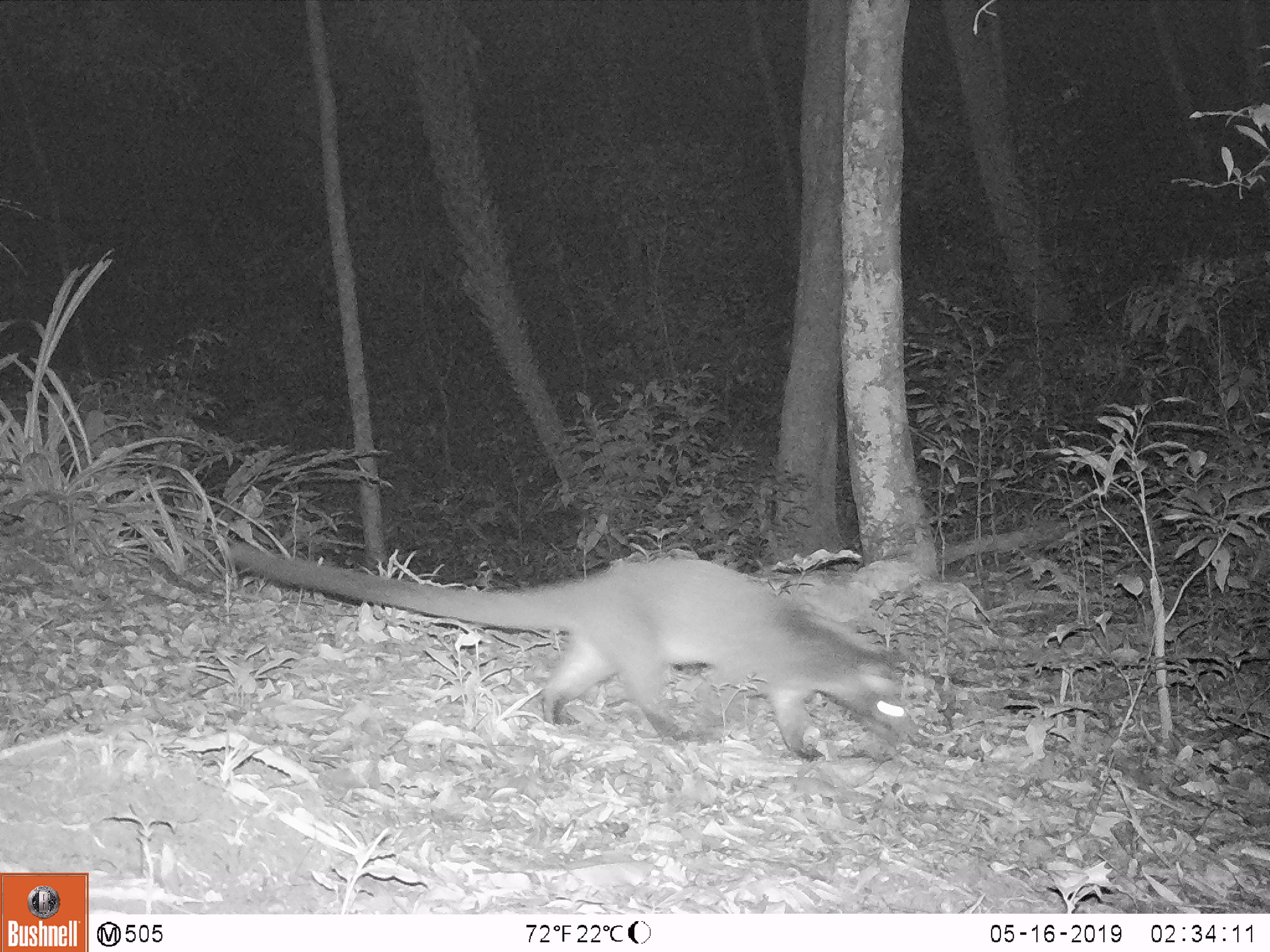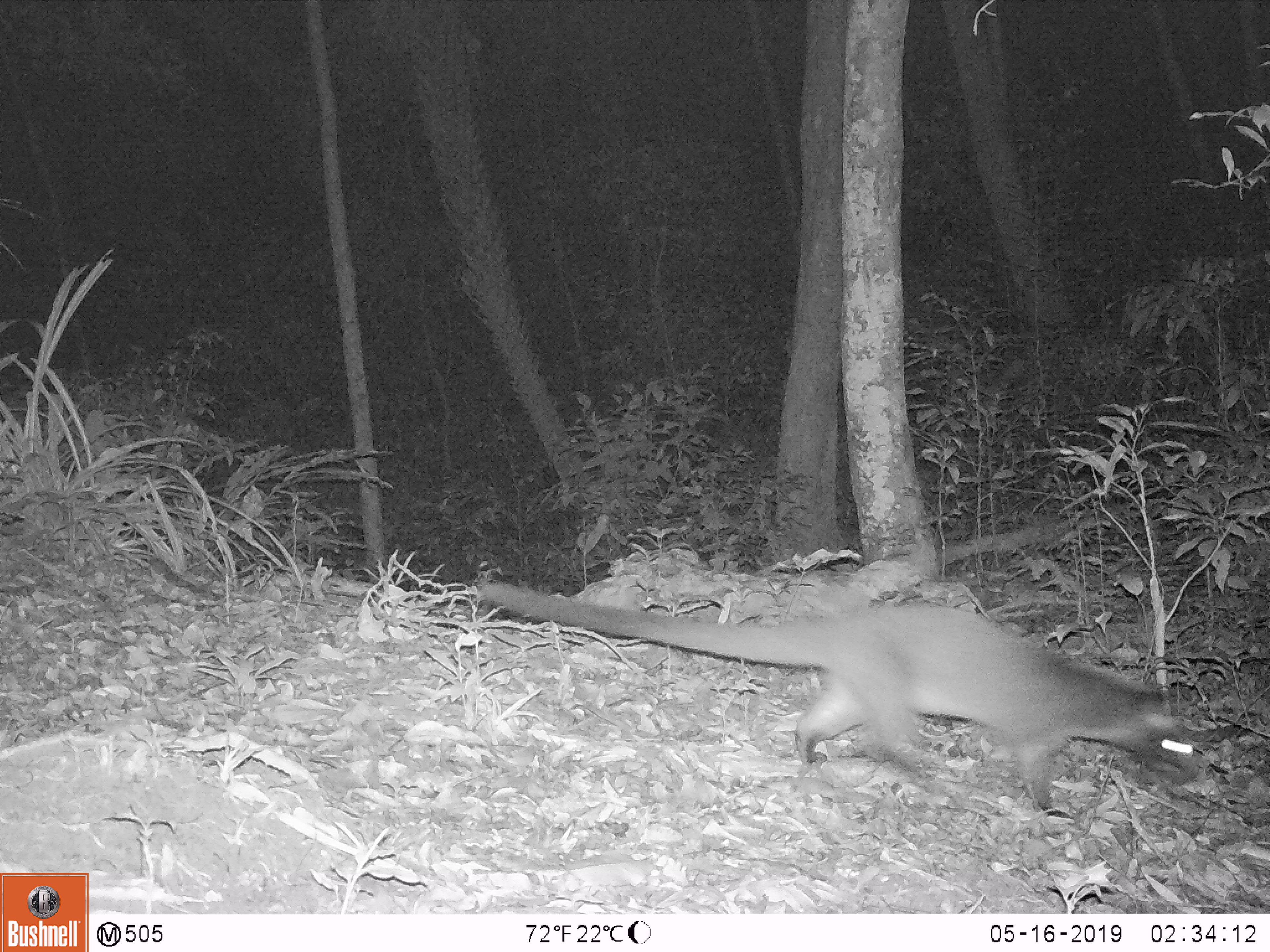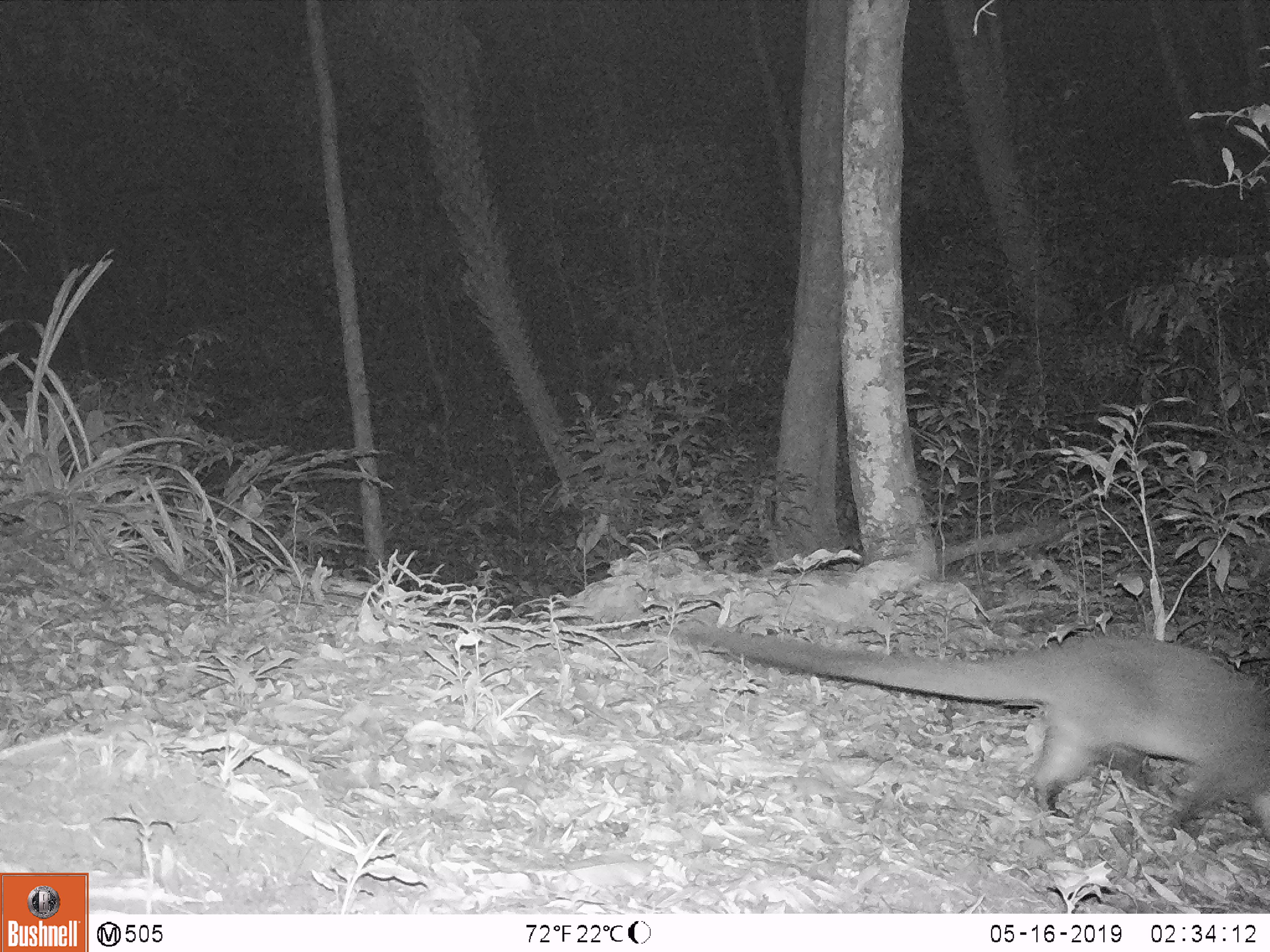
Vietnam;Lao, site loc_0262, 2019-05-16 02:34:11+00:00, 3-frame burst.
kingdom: Animalia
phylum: Chordata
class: Mammalia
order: Carnivora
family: Viverridae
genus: Paguma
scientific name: Paguma larvata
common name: masked palm civet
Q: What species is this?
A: Masked palm civet (Paguma larvata).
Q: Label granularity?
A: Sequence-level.